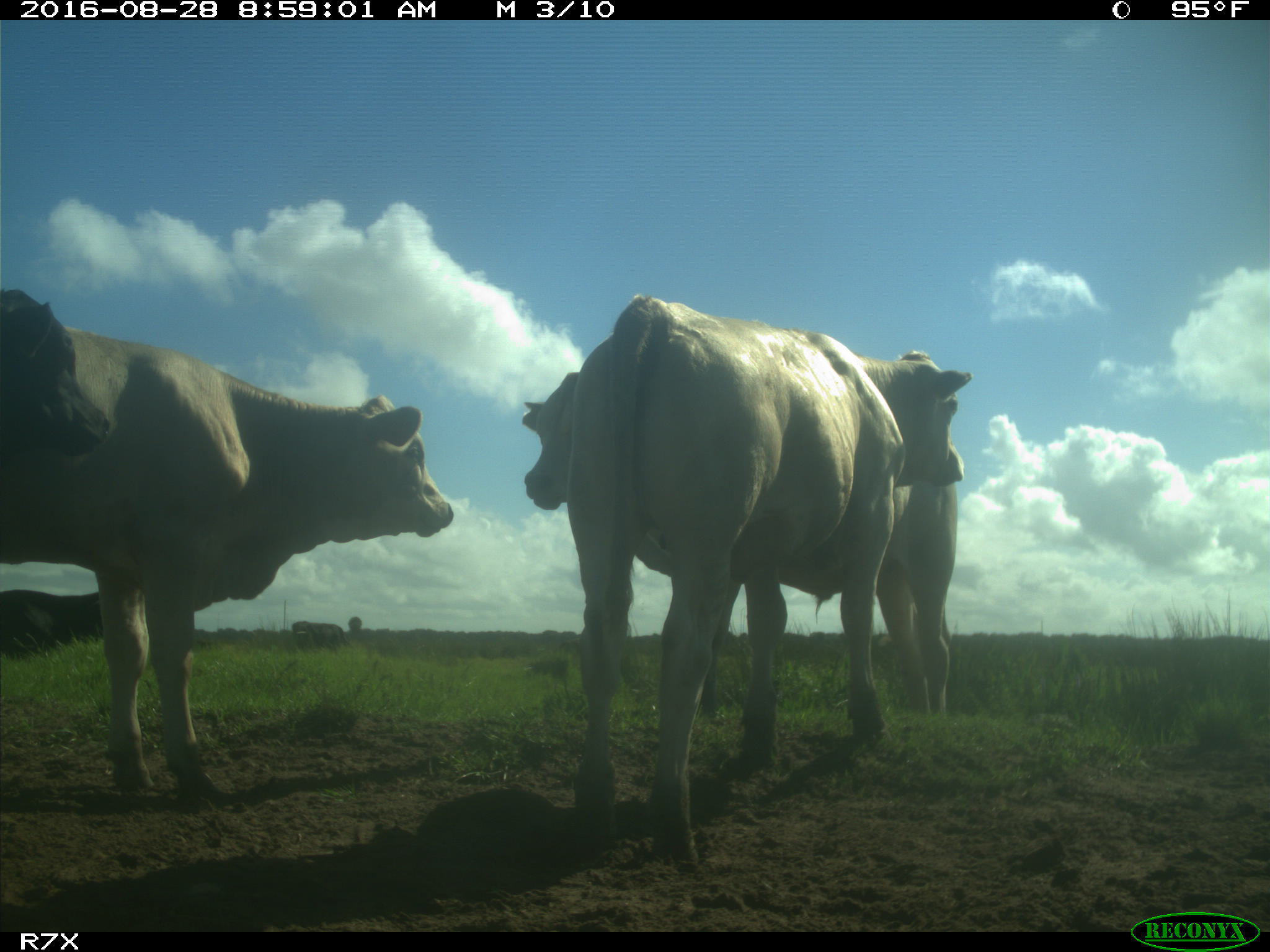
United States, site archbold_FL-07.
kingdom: Animalia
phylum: Chordata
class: Mammalia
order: Artiodactyla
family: Bovidae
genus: Bos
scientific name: Bos taurus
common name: domestic cow